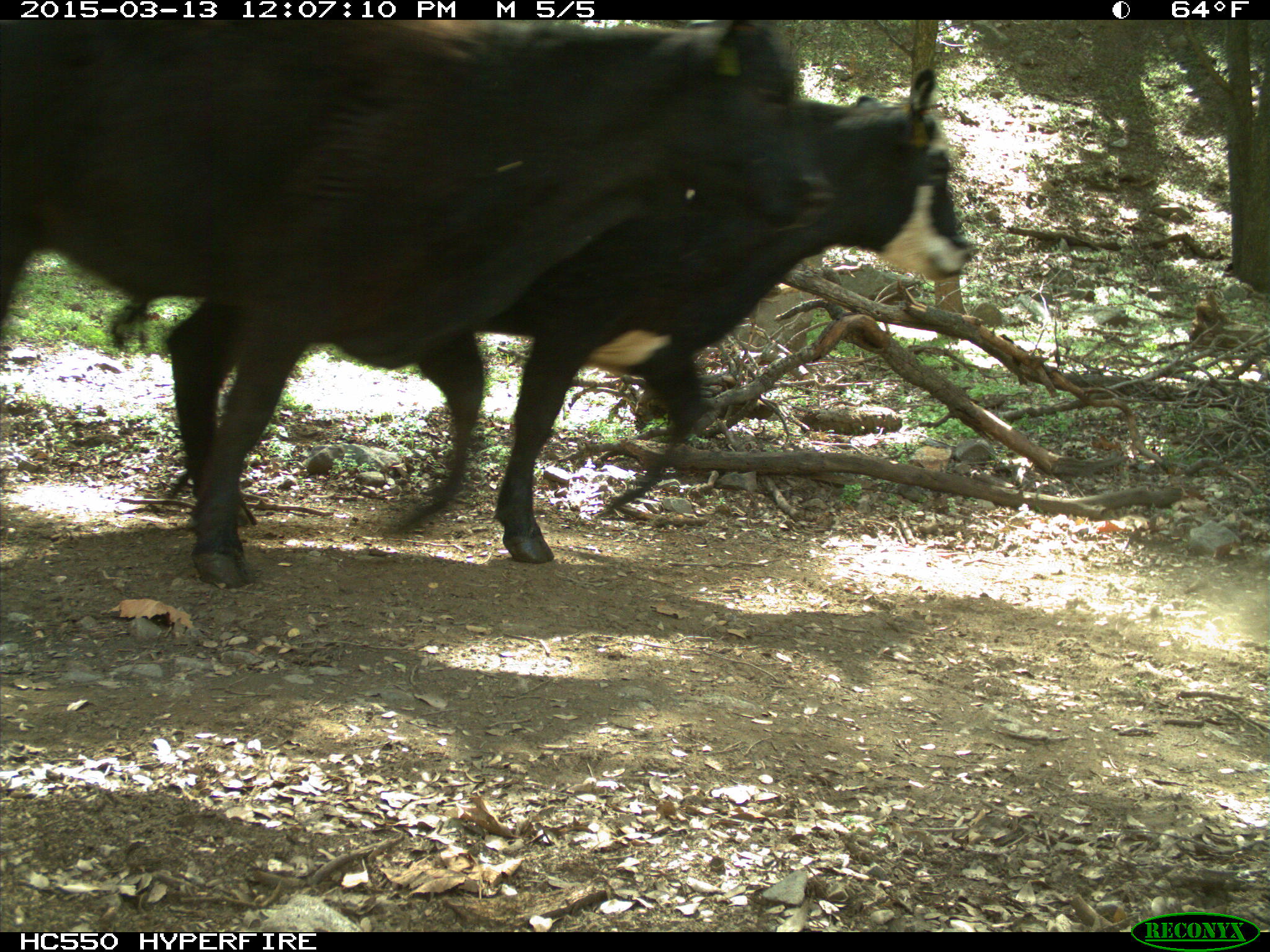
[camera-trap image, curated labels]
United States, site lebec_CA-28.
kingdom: Animalia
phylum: Chordata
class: Mammalia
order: Artiodactyla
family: Bovidae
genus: Bos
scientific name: Bos taurus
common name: domestic cow